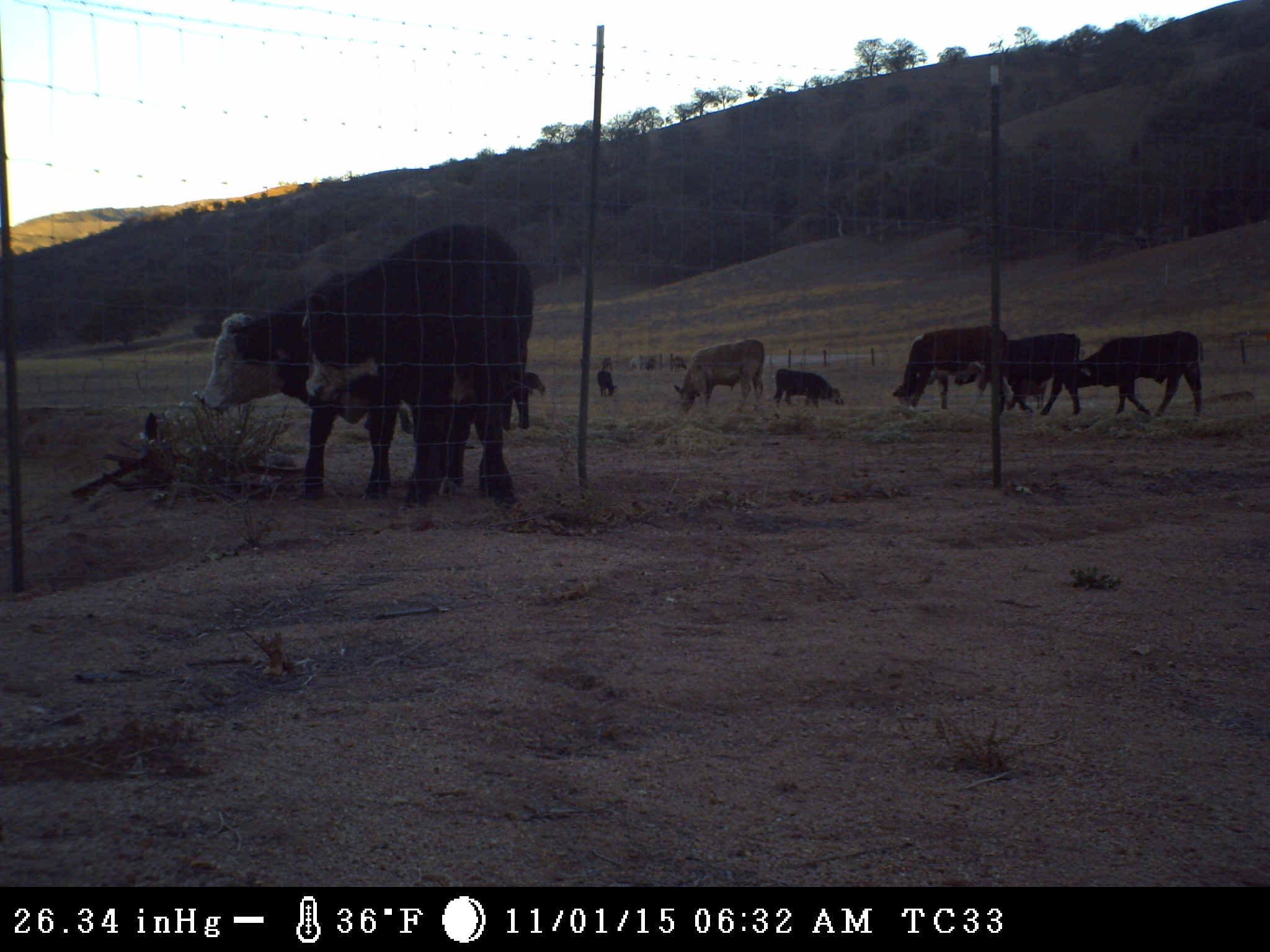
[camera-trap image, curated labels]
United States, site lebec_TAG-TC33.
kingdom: Animalia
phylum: Chordata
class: Mammalia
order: Artiodactyla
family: Bovidae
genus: Bos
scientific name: Bos taurus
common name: domestic cow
Bos taurus (domestic cow).